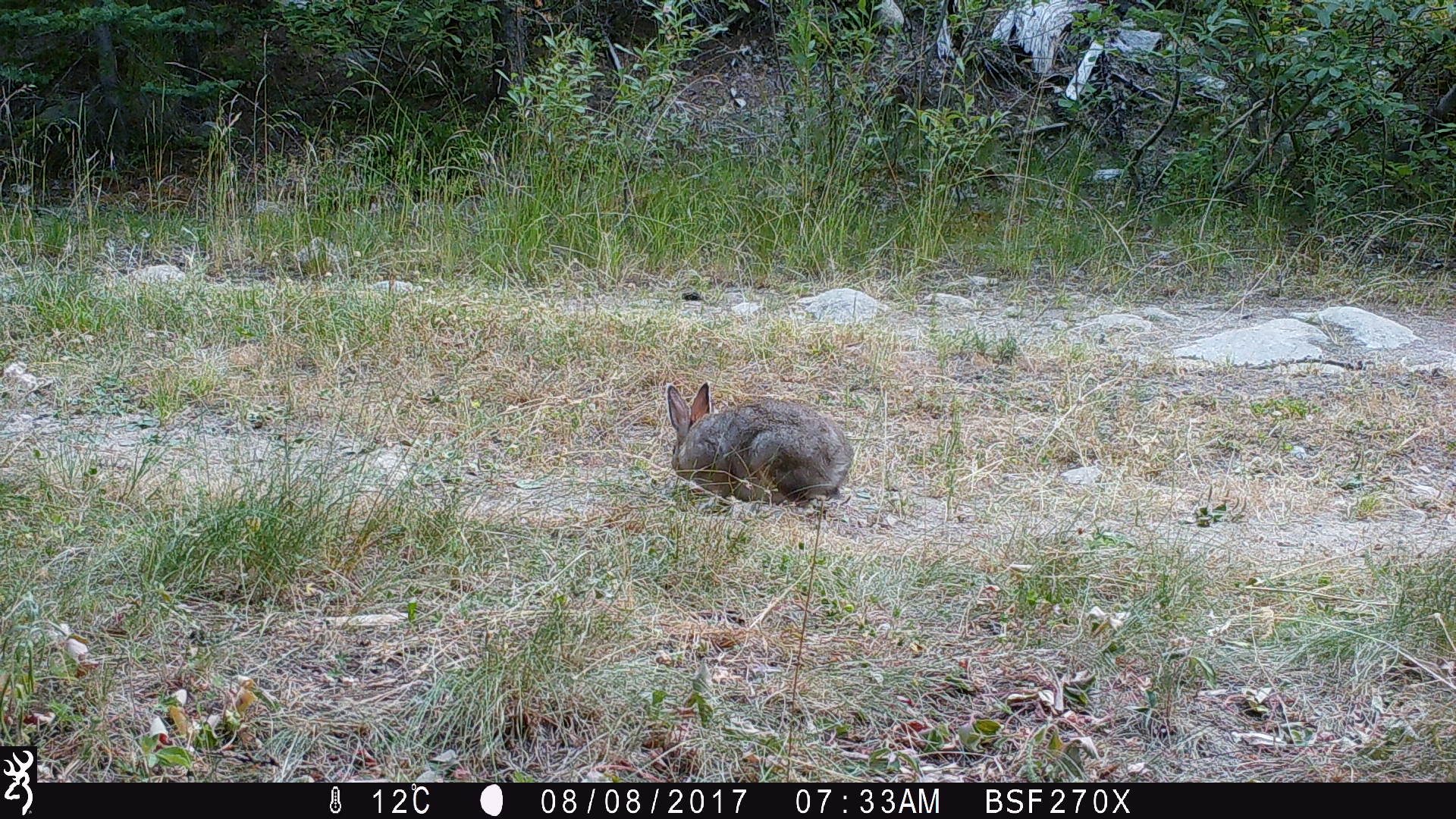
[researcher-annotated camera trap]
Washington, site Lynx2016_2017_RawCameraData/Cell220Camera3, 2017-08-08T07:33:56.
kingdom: Animalia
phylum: Chordata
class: Mammalia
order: Lagomorpha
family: Leporidae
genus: Lepus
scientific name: Lepus americanus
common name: snowshoe hare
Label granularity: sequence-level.